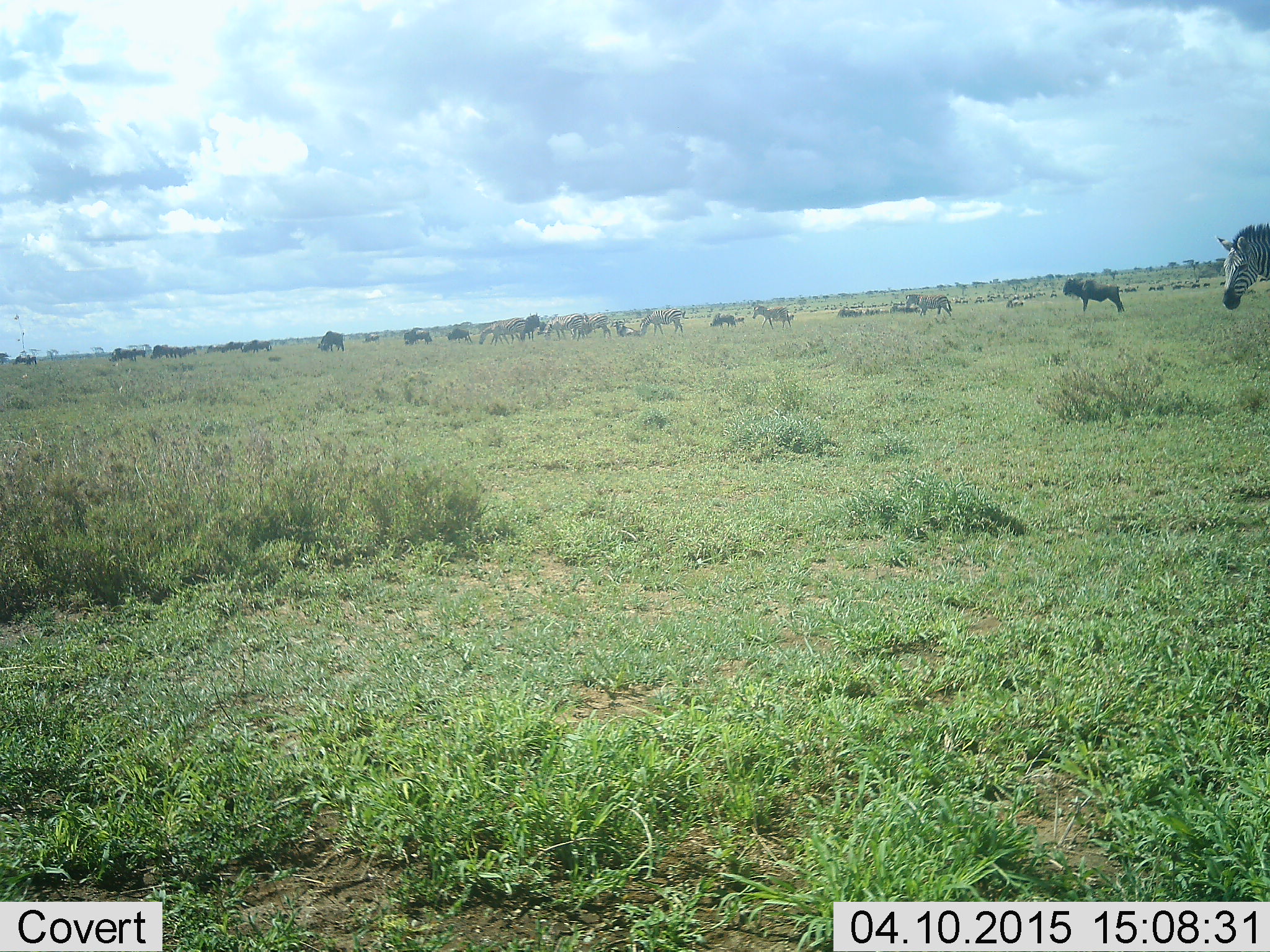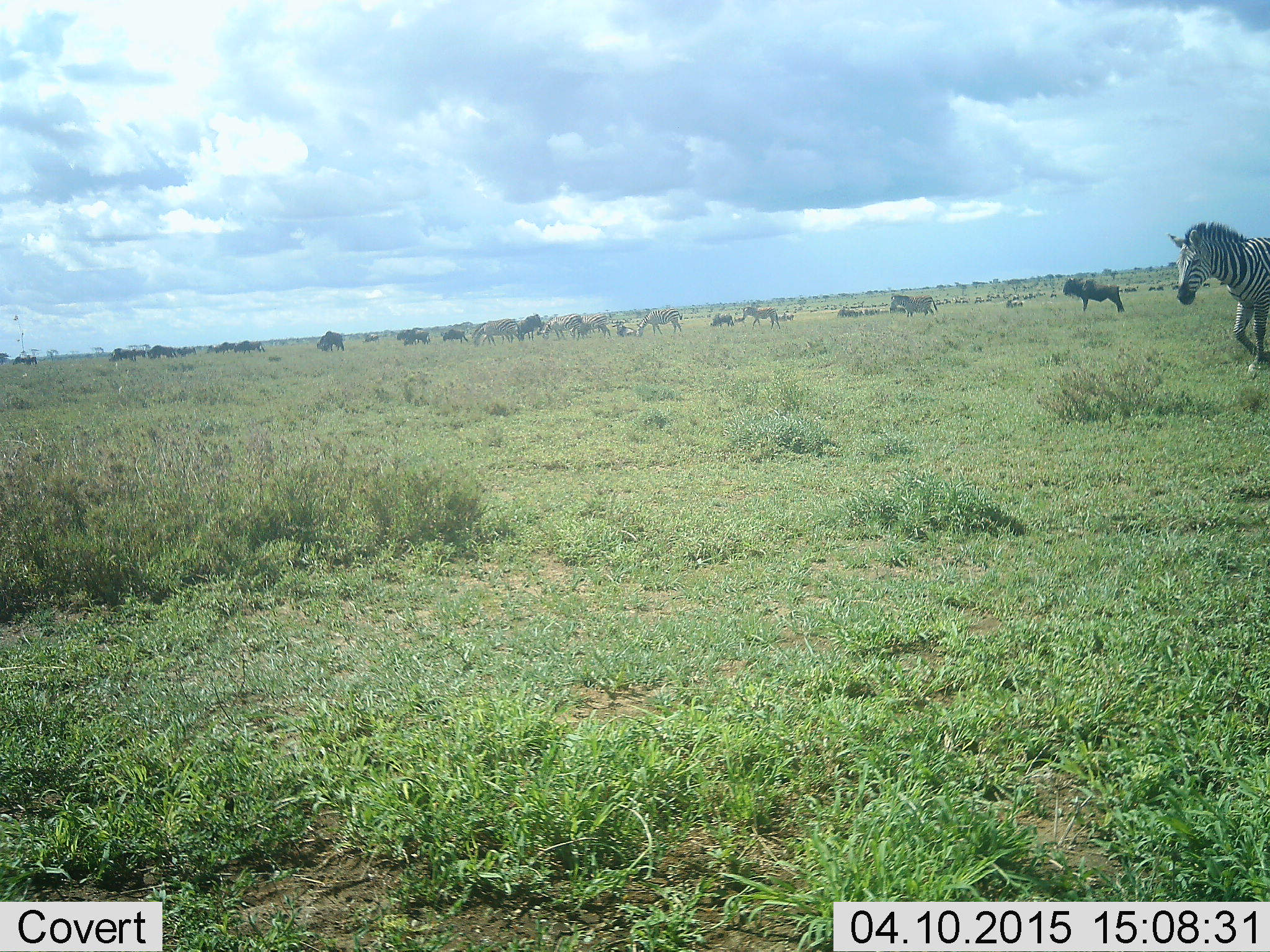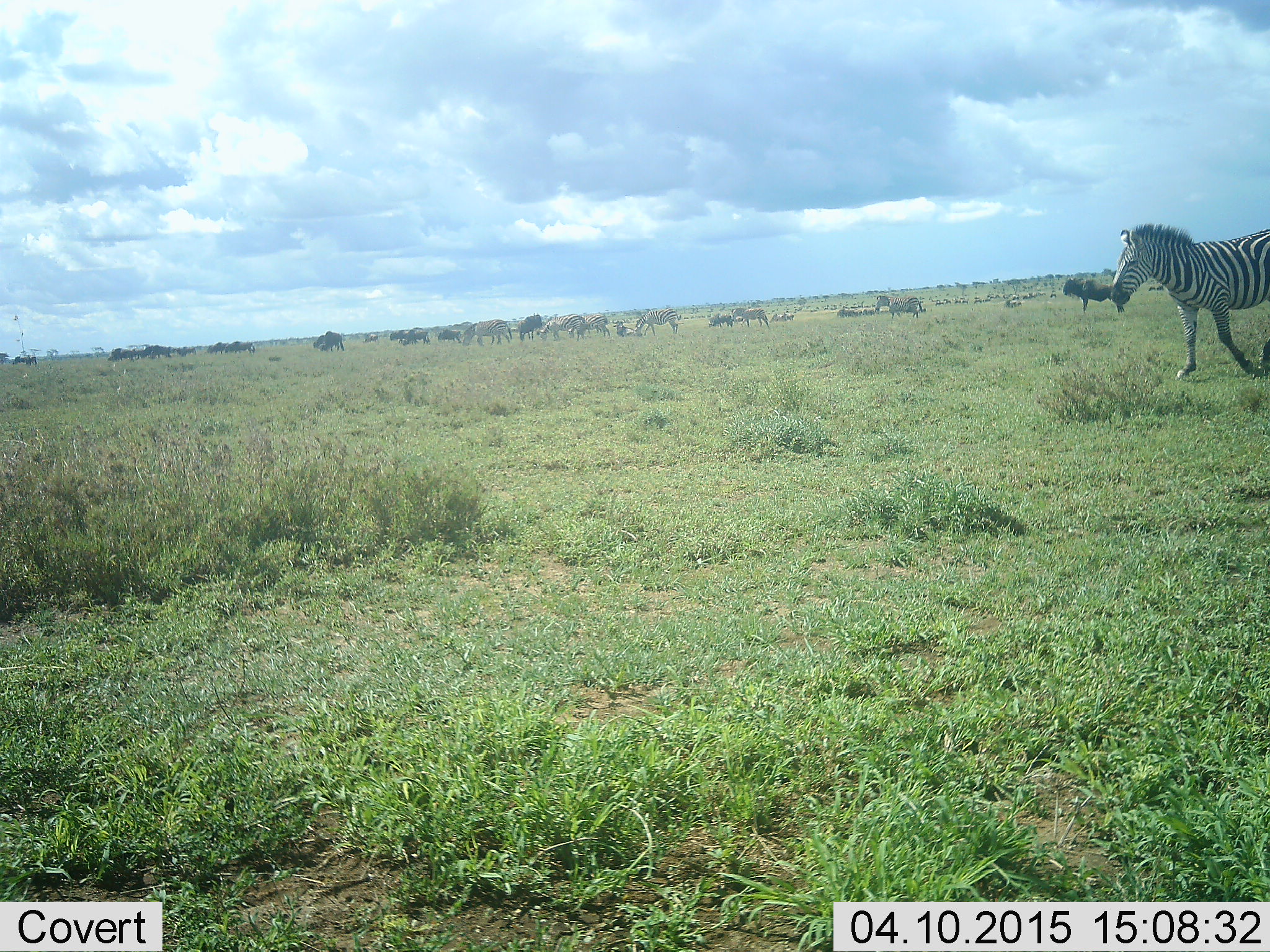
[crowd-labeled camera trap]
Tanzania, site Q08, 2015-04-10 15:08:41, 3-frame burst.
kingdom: Animalia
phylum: Chordata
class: Mammalia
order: Artiodactyla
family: Bovidae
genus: Connochaetes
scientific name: Connochaetes taurinus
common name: blue wildebeest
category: wildebeest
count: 11-50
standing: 73%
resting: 9%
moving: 73%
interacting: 0%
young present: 0%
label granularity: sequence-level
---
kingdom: Animalia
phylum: Chordata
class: Mammalia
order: Perissodactyla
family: Equidae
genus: Equus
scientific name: Equus quagga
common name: plains zebra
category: zebra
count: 6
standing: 38%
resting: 8%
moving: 92%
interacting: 8%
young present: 8%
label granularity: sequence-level